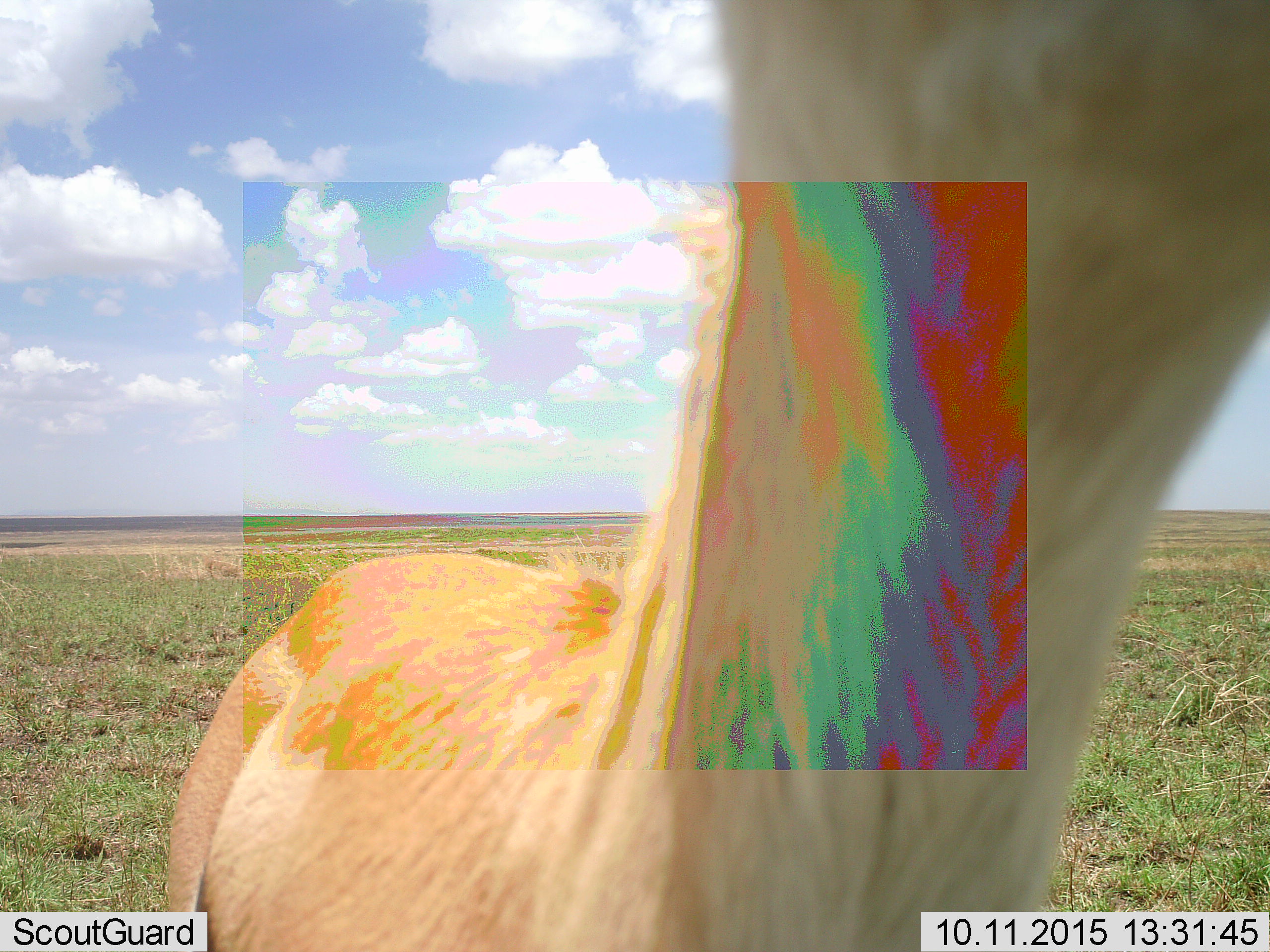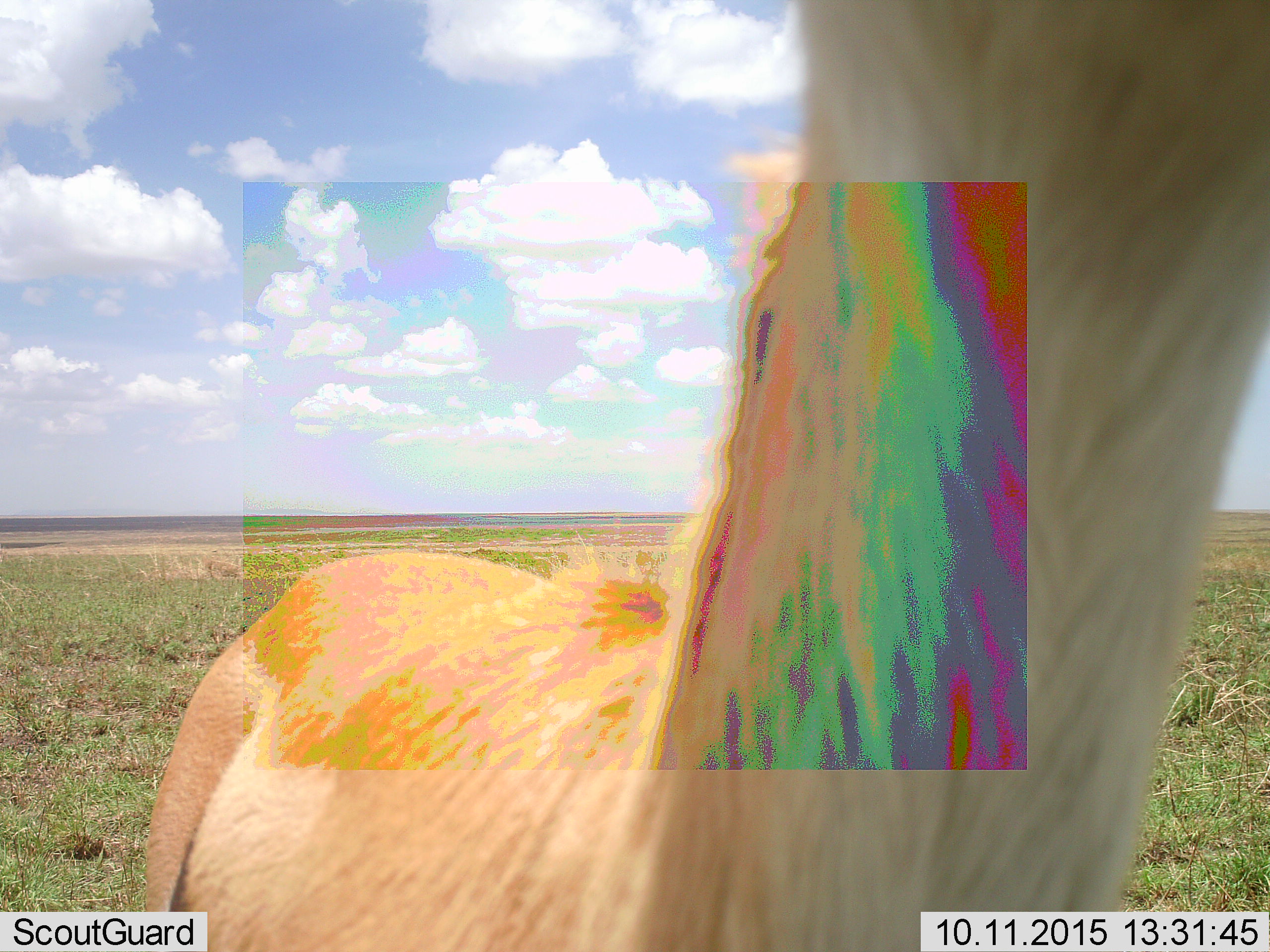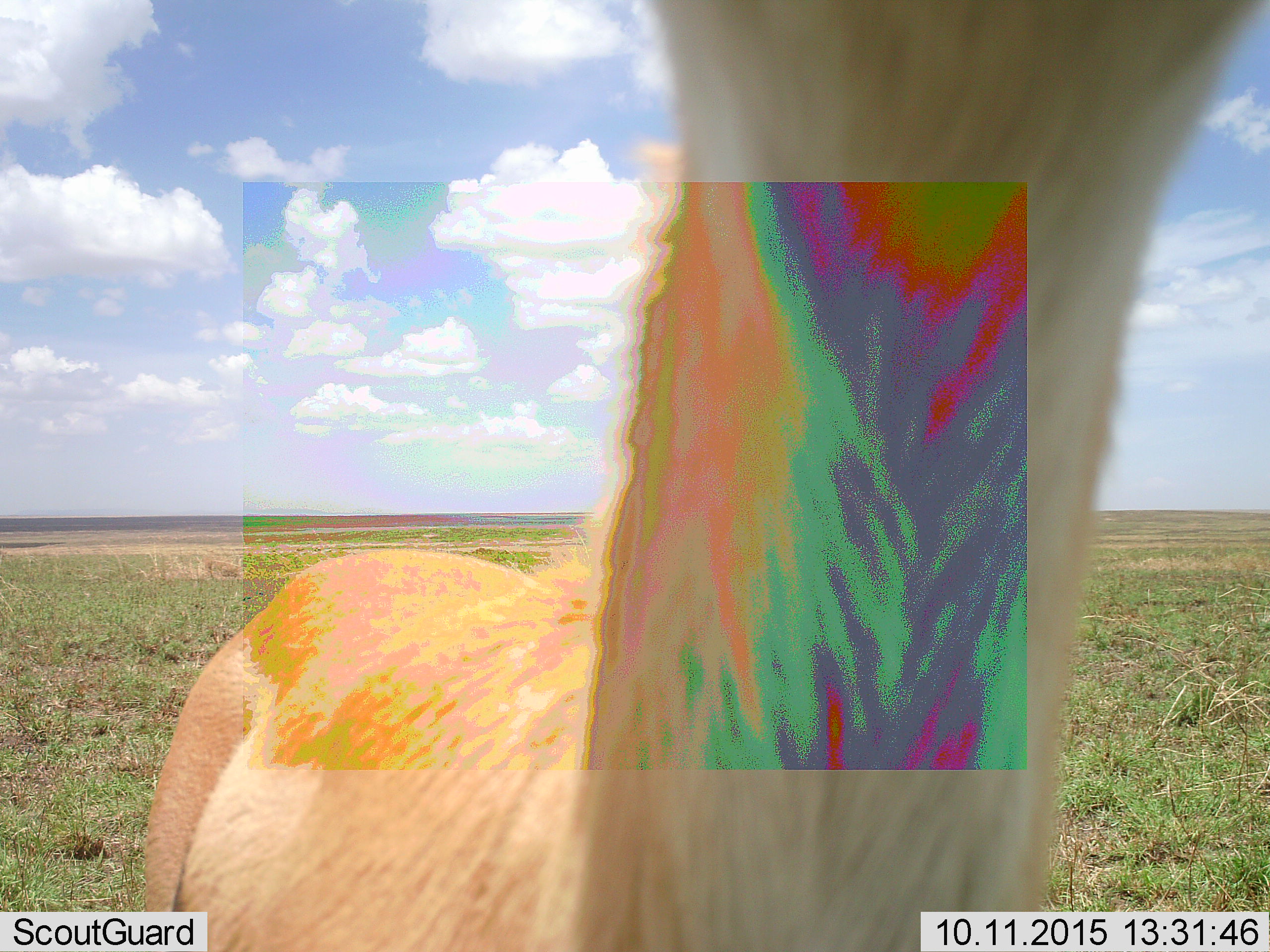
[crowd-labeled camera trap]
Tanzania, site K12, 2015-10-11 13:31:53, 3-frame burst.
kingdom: Animalia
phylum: Chordata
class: Mammalia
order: Artiodactyla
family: Bovidae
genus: Eudorcas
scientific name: Eudorcas thomsonii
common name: thomson's gazelle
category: gazellethomsons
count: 1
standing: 100%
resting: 0%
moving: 0%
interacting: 0%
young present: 0%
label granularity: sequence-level